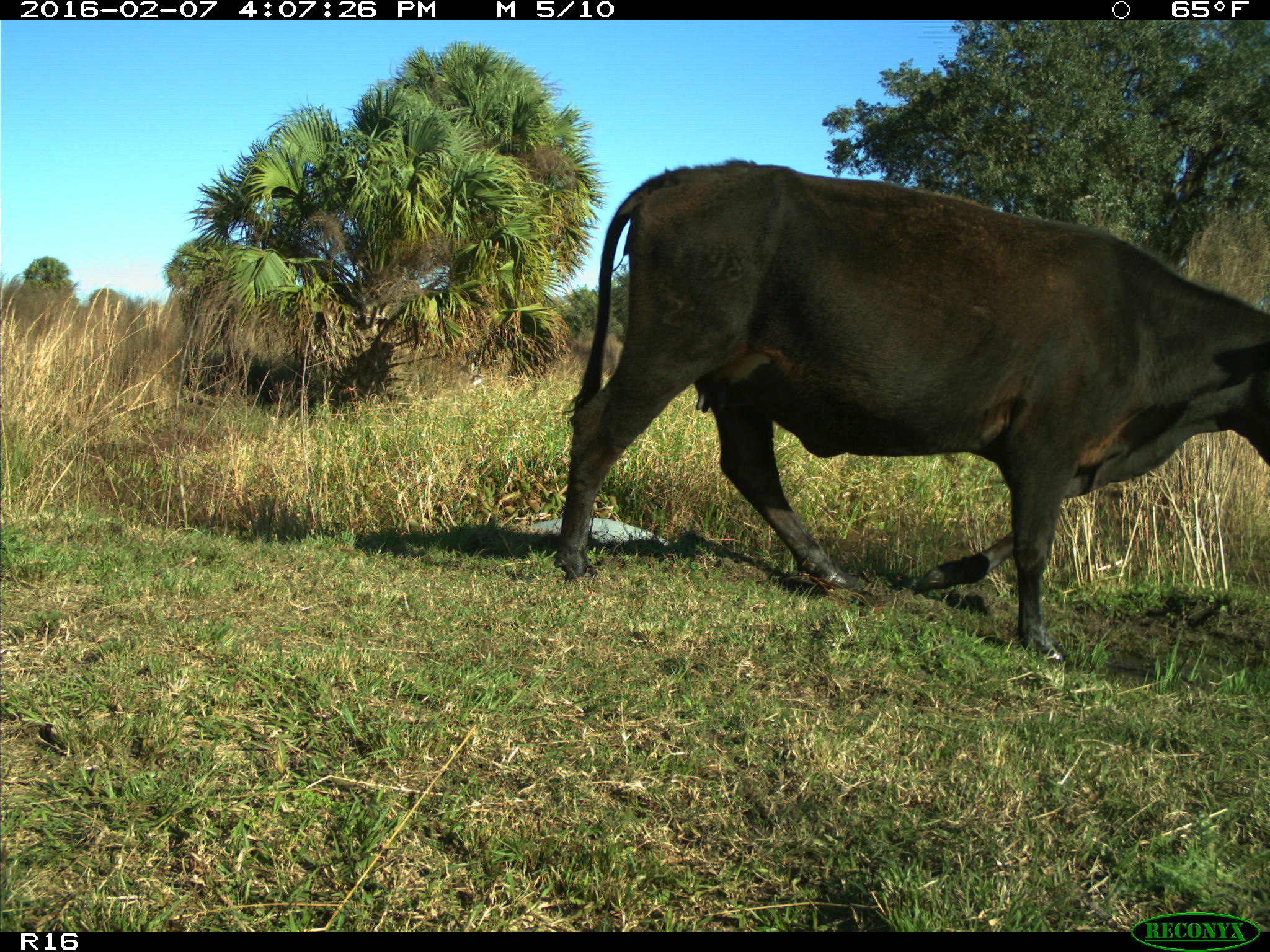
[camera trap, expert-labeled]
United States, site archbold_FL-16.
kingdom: Animalia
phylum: Chordata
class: Mammalia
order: Artiodactyla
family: Bovidae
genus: Bos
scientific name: Bos taurus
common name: domestic cow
Bos taurus (domestic cow).